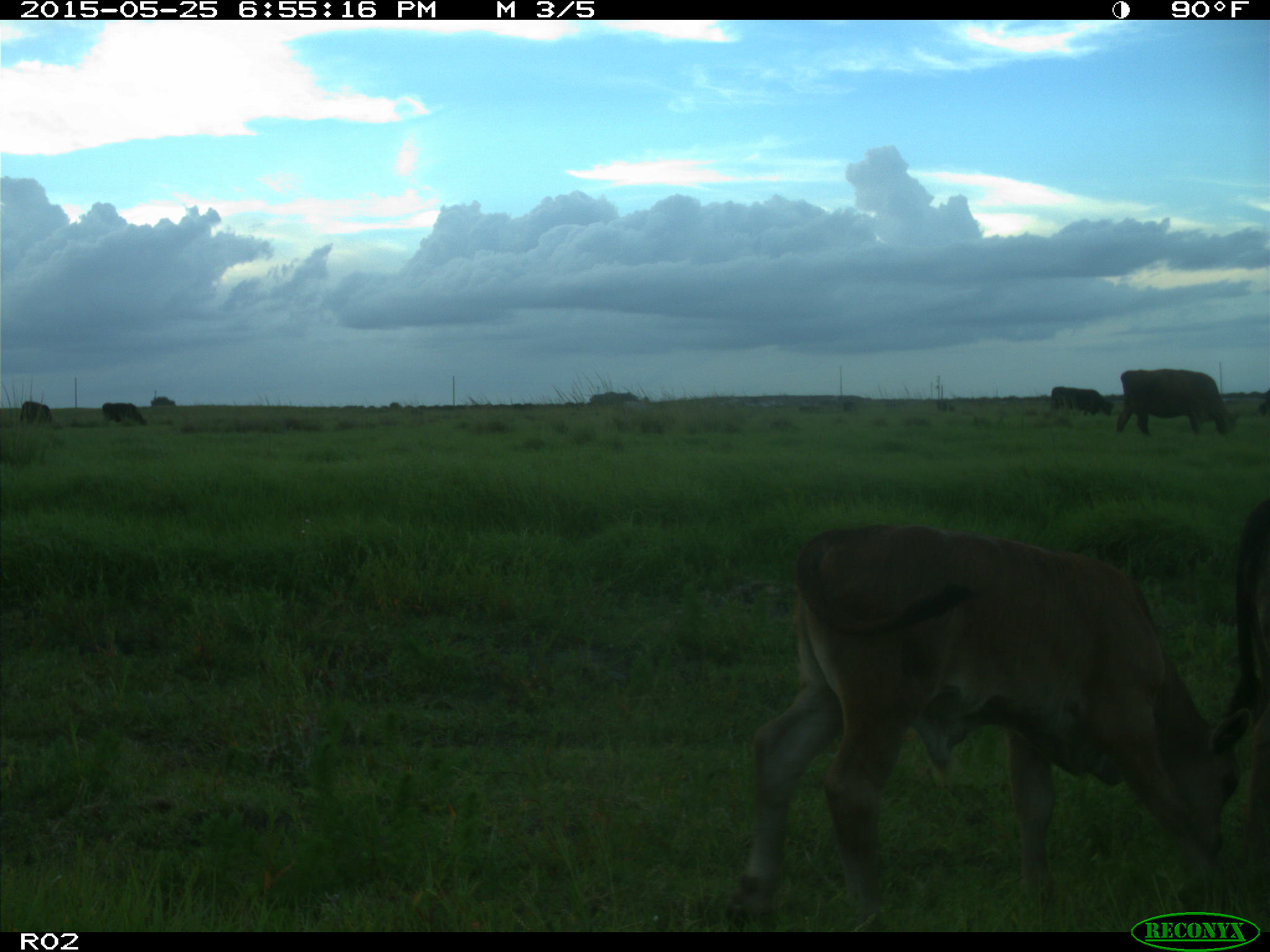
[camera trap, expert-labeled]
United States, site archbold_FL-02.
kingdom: Animalia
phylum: Chordata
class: Mammalia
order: Artiodactyla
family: Bovidae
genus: Bos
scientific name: Bos taurus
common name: domestic cow